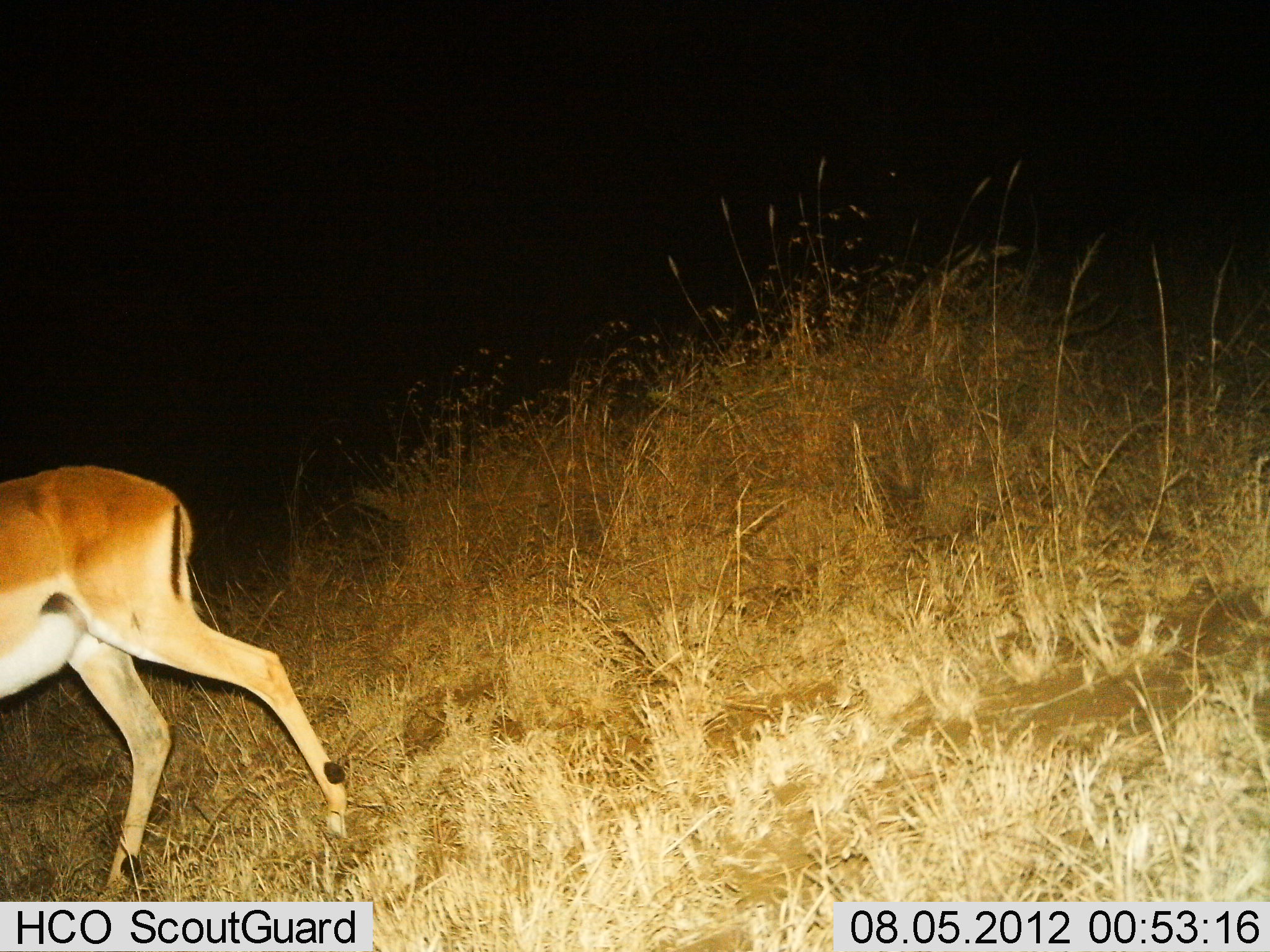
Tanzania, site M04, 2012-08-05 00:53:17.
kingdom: Animalia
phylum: Chordata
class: Mammalia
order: Artiodactyla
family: Bovidae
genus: Aepyceros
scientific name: Aepyceros melampus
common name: impala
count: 1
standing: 0%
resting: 0%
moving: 100%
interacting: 0%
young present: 0%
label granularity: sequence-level